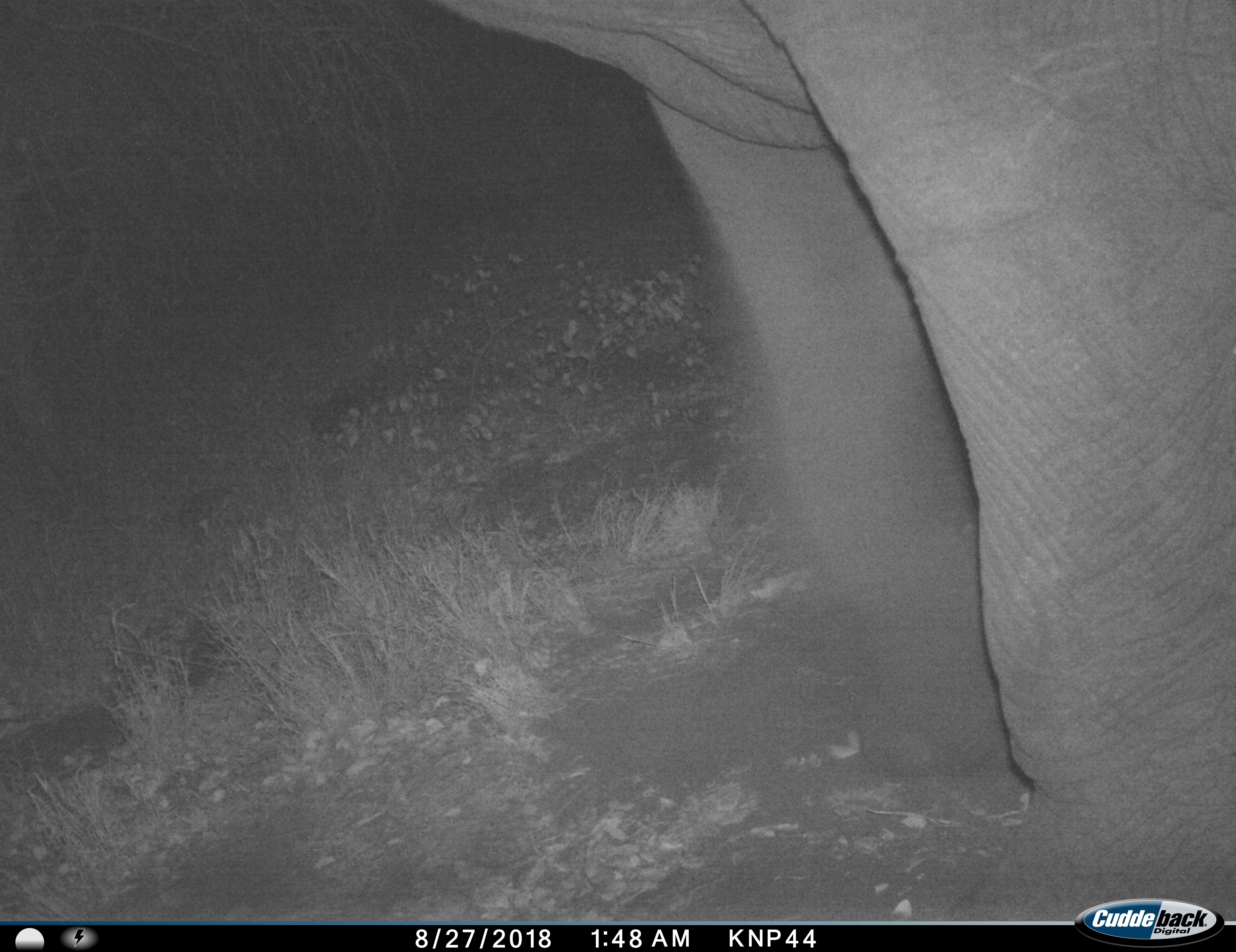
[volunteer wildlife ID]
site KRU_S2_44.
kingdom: Animalia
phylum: Chordata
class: Mammalia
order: Proboscidea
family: Elephantidae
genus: Loxodonta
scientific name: Loxodonta africana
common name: african bush elephant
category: elephant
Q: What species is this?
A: Elephant (african bush elephant) (Loxodonta africana).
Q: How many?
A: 1.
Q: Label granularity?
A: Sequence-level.